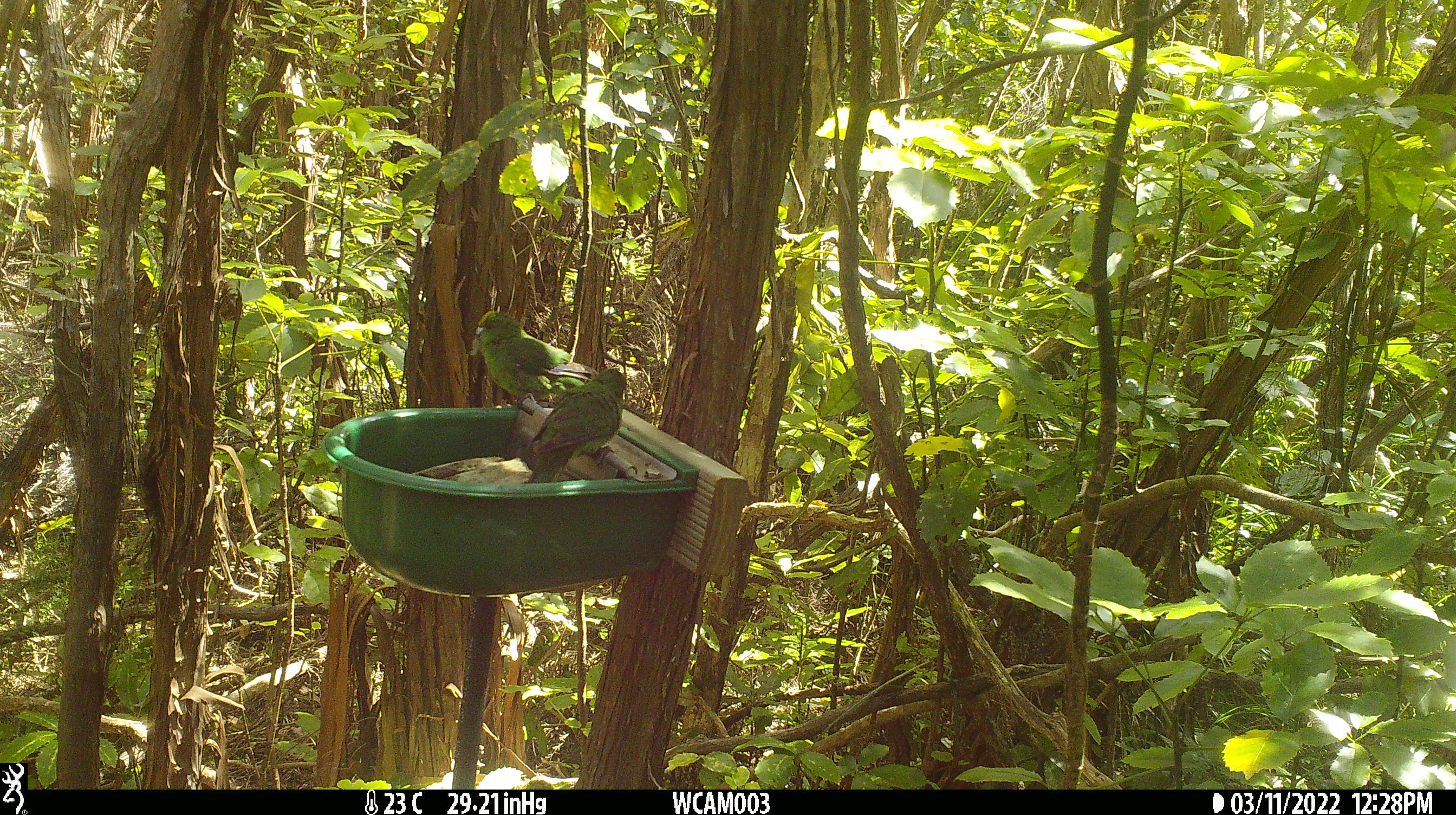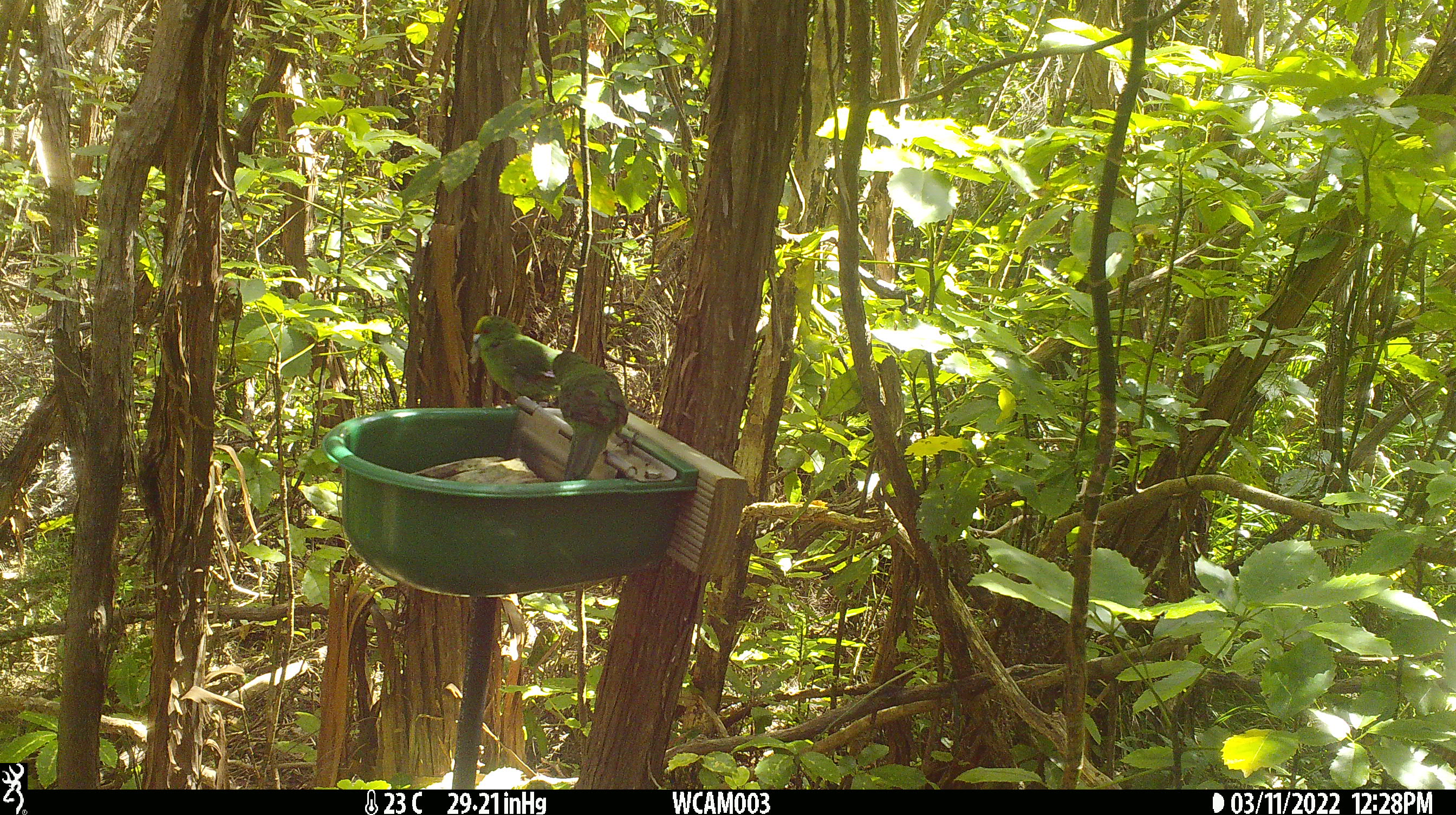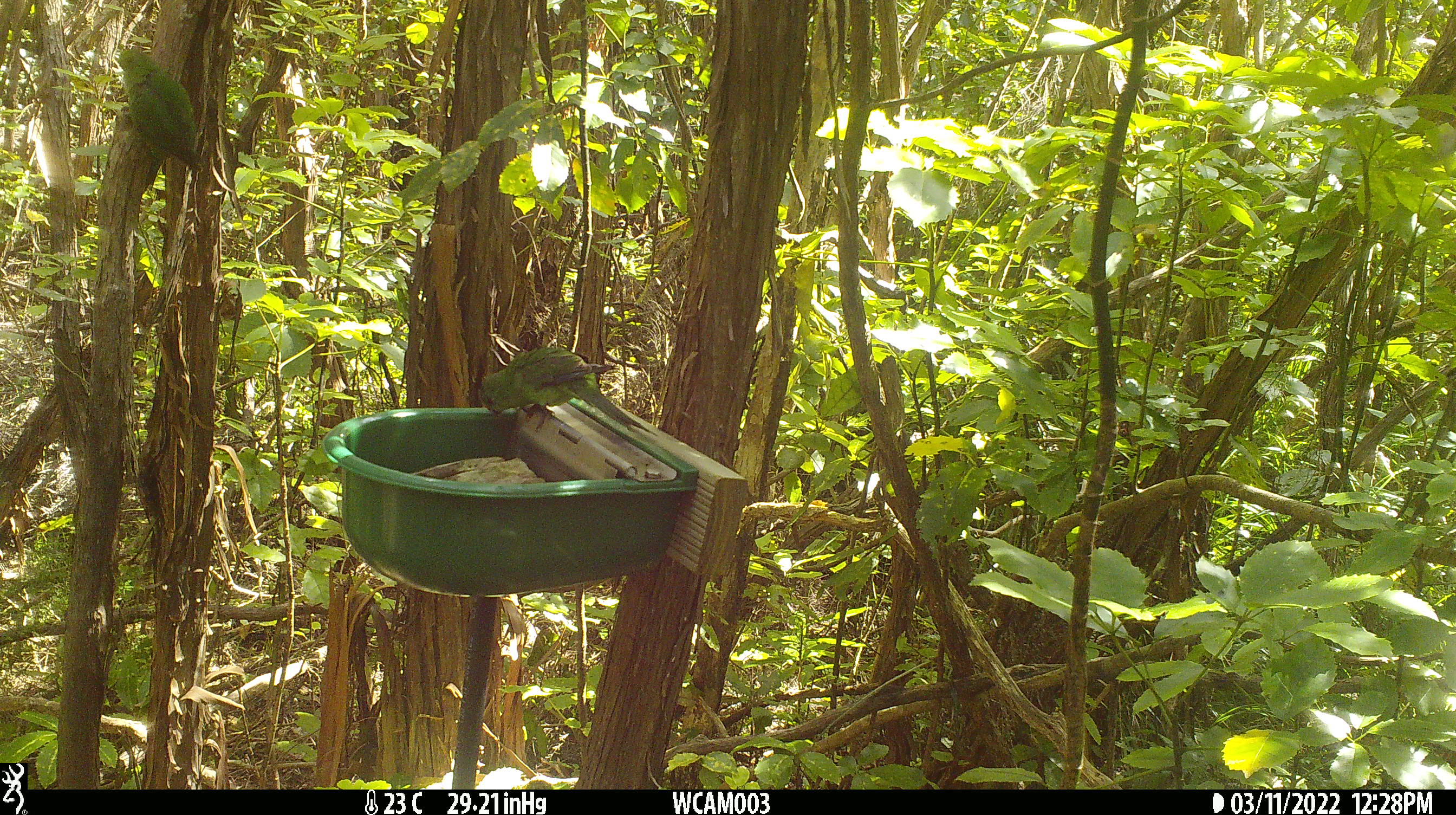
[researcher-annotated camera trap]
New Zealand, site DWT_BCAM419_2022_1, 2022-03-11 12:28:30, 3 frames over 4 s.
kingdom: Animalia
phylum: Chordata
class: Aves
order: Psittaciformes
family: Psittaculidae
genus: Cyanoramphus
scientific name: Cyanoramphus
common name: parakeet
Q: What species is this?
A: Parakeet (Cyanoramphus).